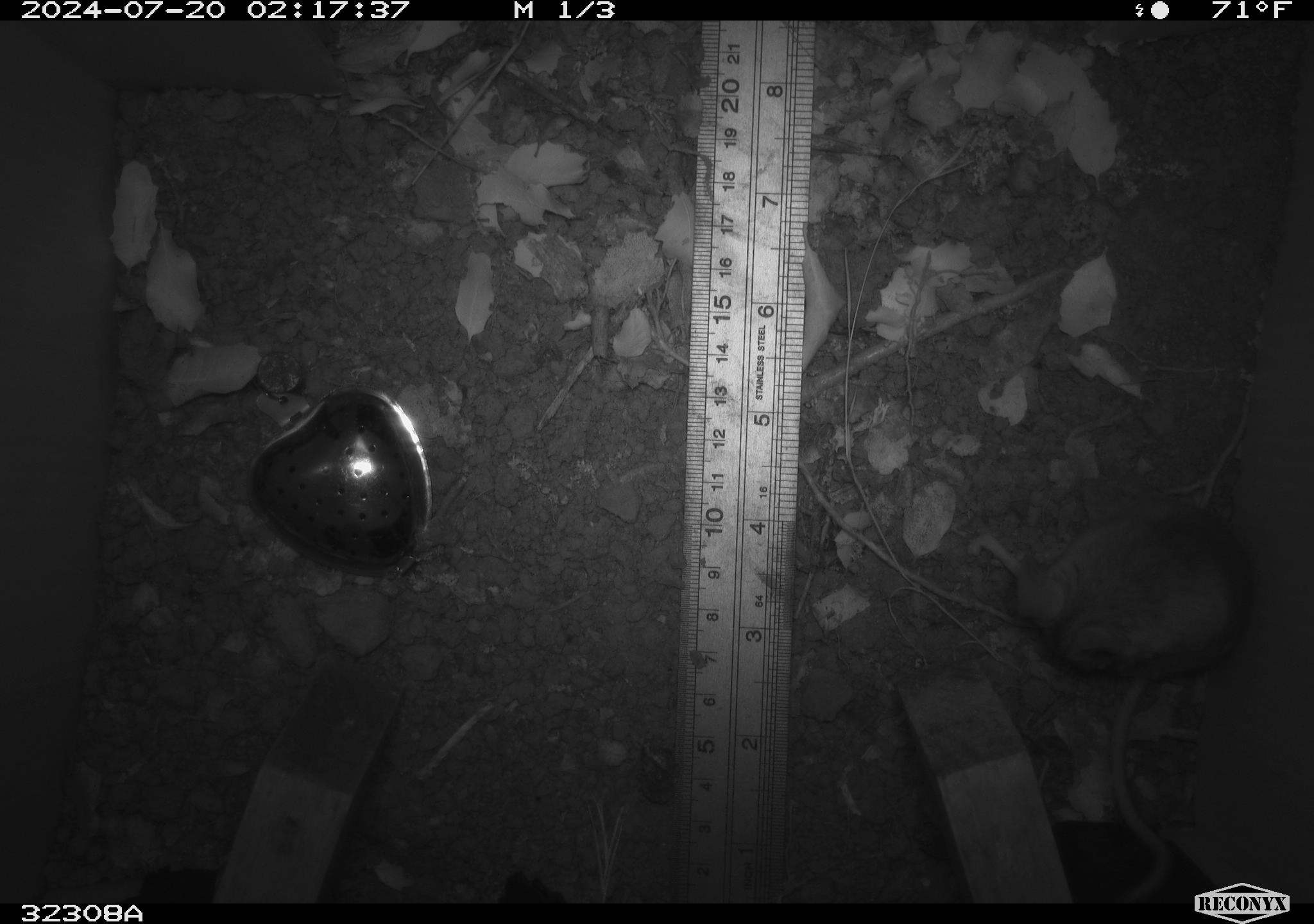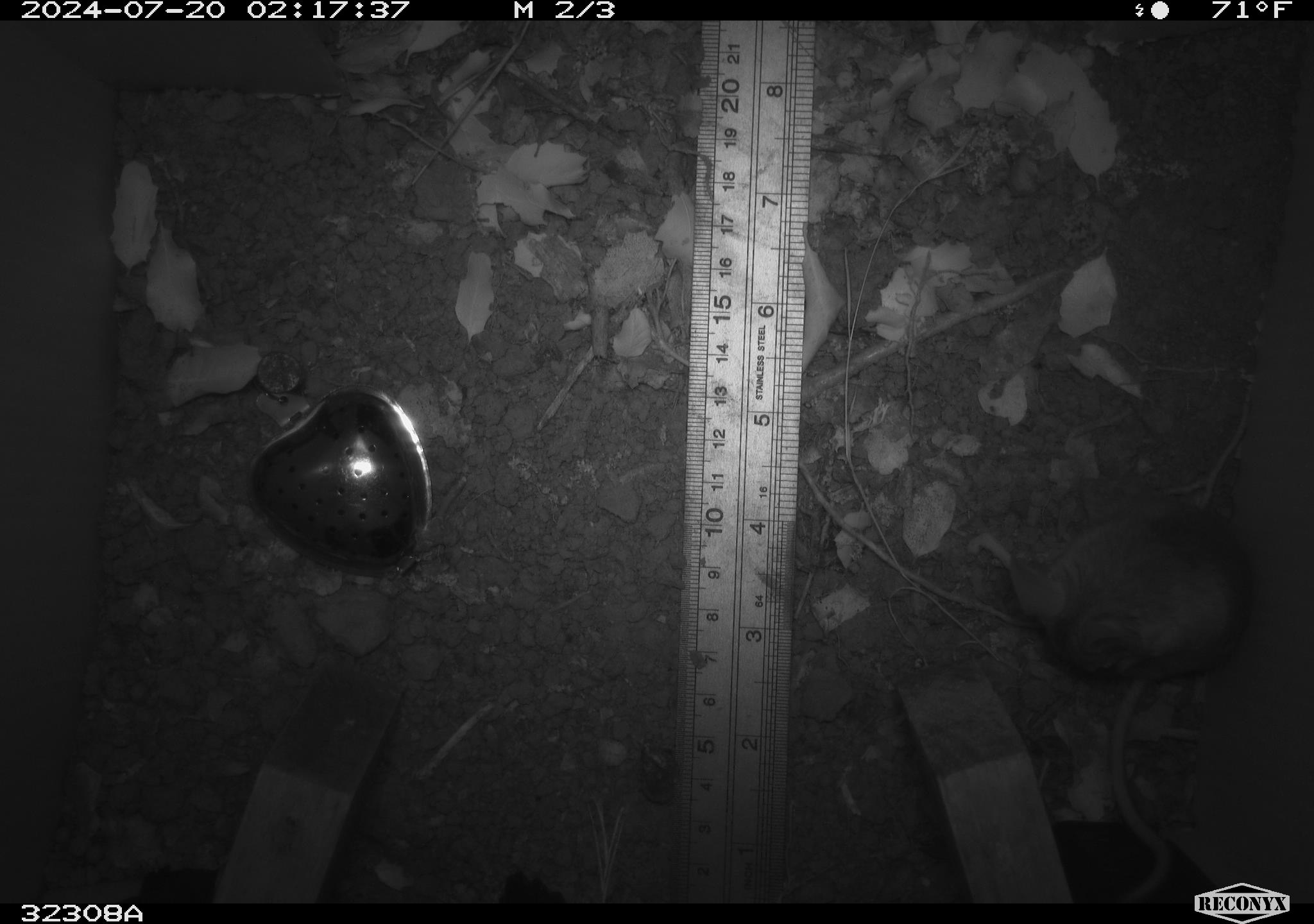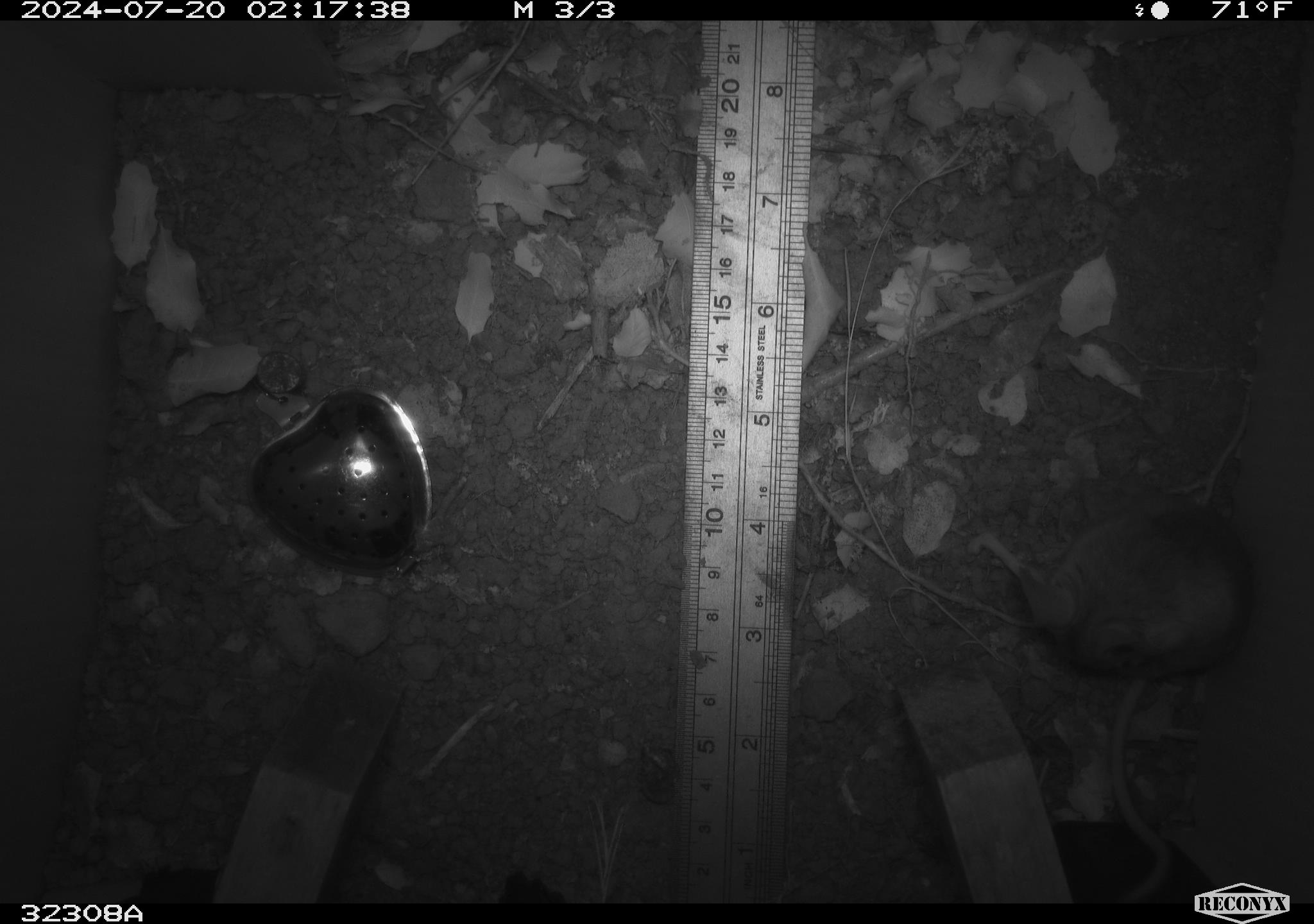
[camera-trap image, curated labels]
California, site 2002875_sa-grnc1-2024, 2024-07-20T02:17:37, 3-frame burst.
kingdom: Animalia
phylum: Chordata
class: Mammalia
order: Rodentia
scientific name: Rodentia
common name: rodent